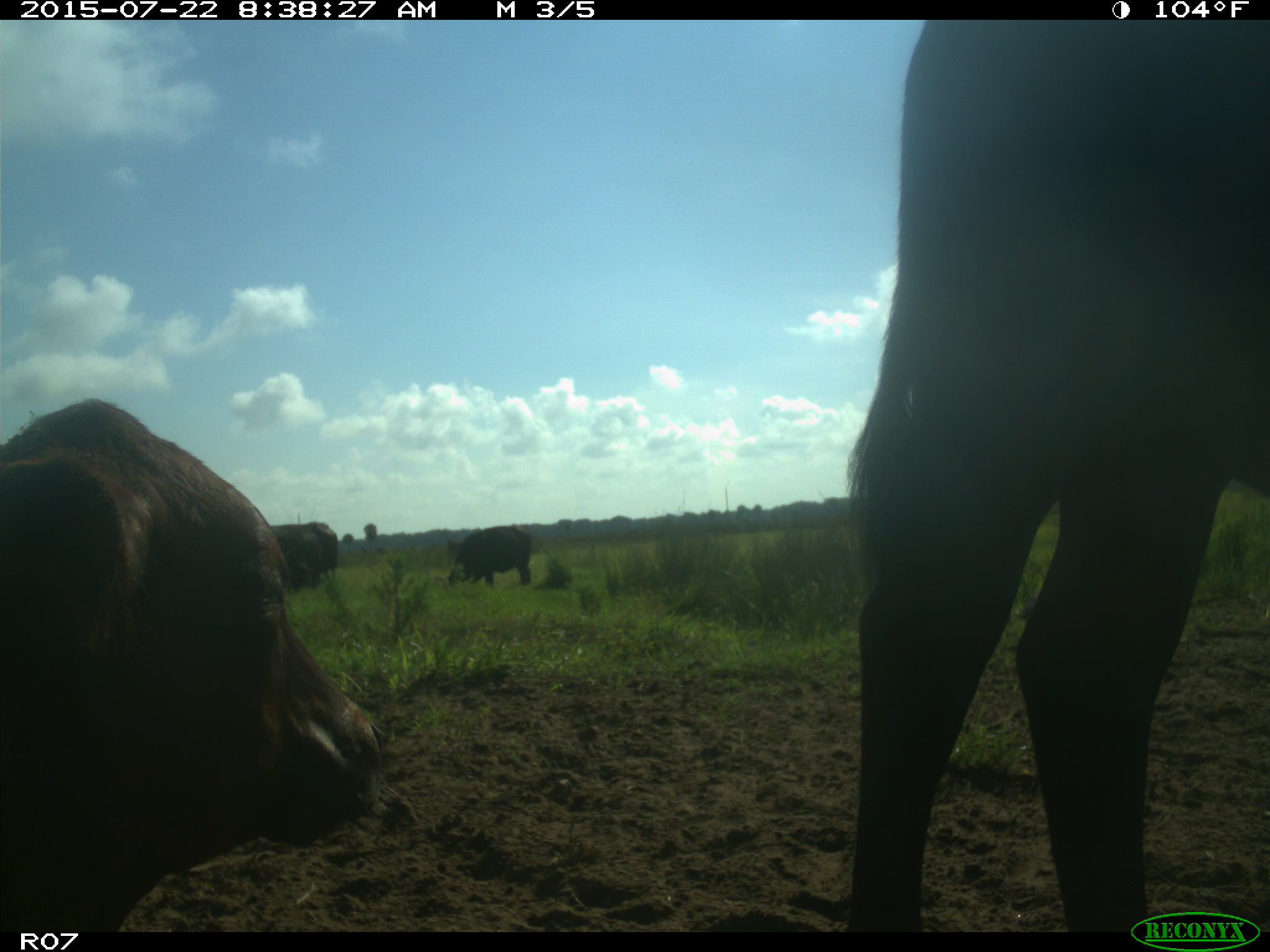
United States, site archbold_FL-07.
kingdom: Animalia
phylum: Chordata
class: Mammalia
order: Artiodactyla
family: Bovidae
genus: Bos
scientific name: Bos taurus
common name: domestic cow